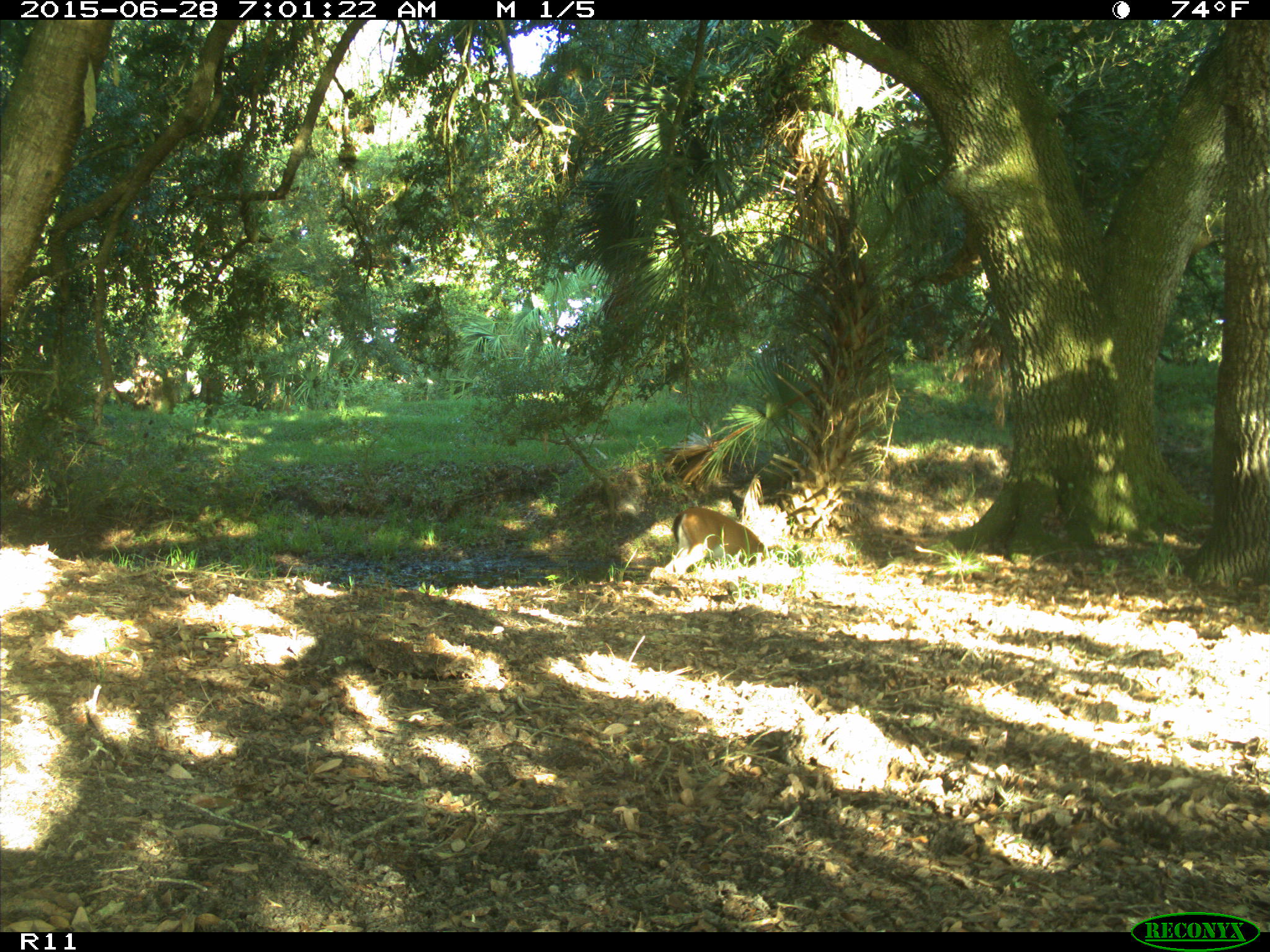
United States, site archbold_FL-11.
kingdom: Animalia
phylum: Chordata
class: Mammalia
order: Artiodactyla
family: Cervidae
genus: Odocoileus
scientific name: Odocoileus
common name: deer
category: unidentified deer